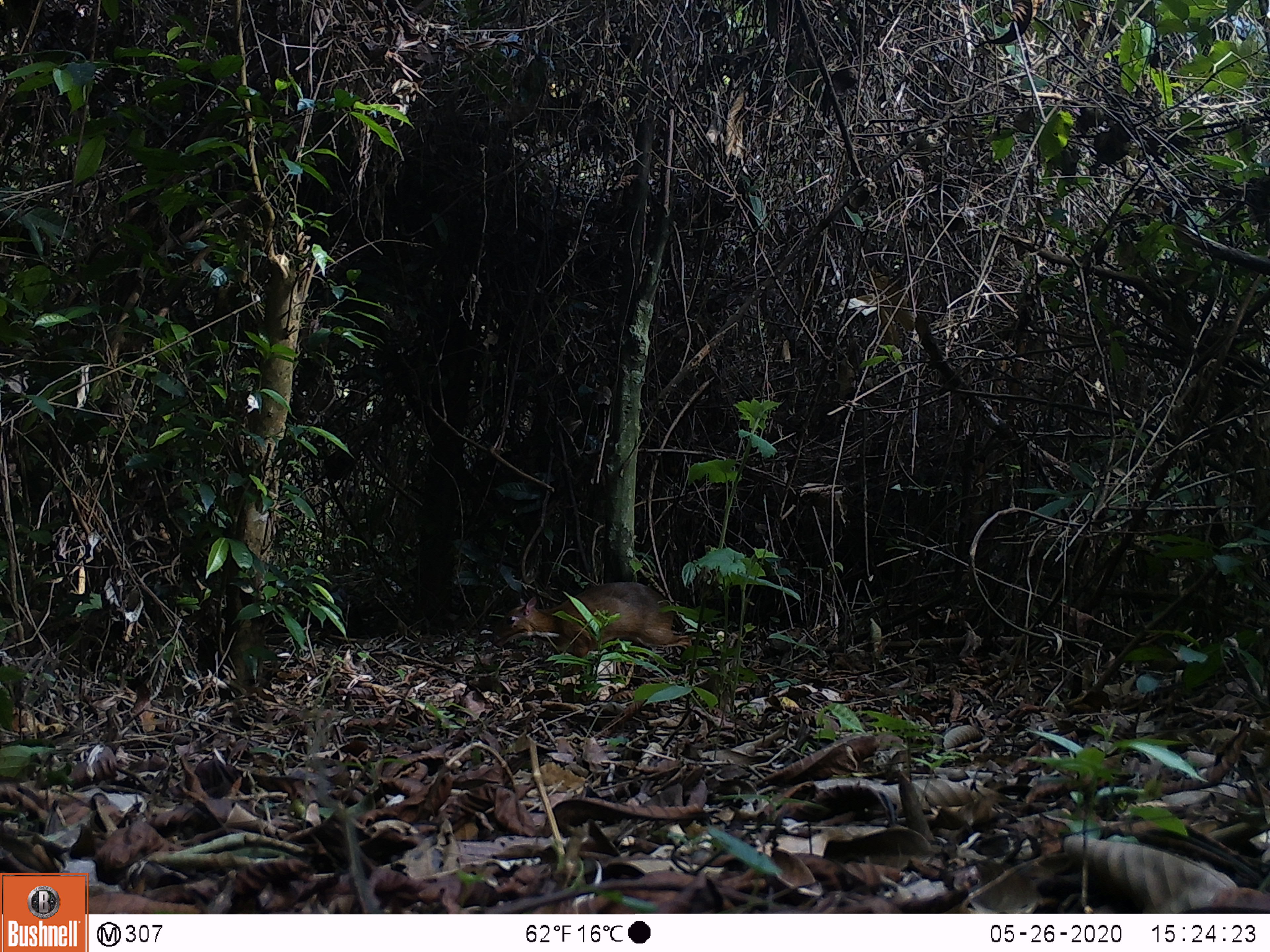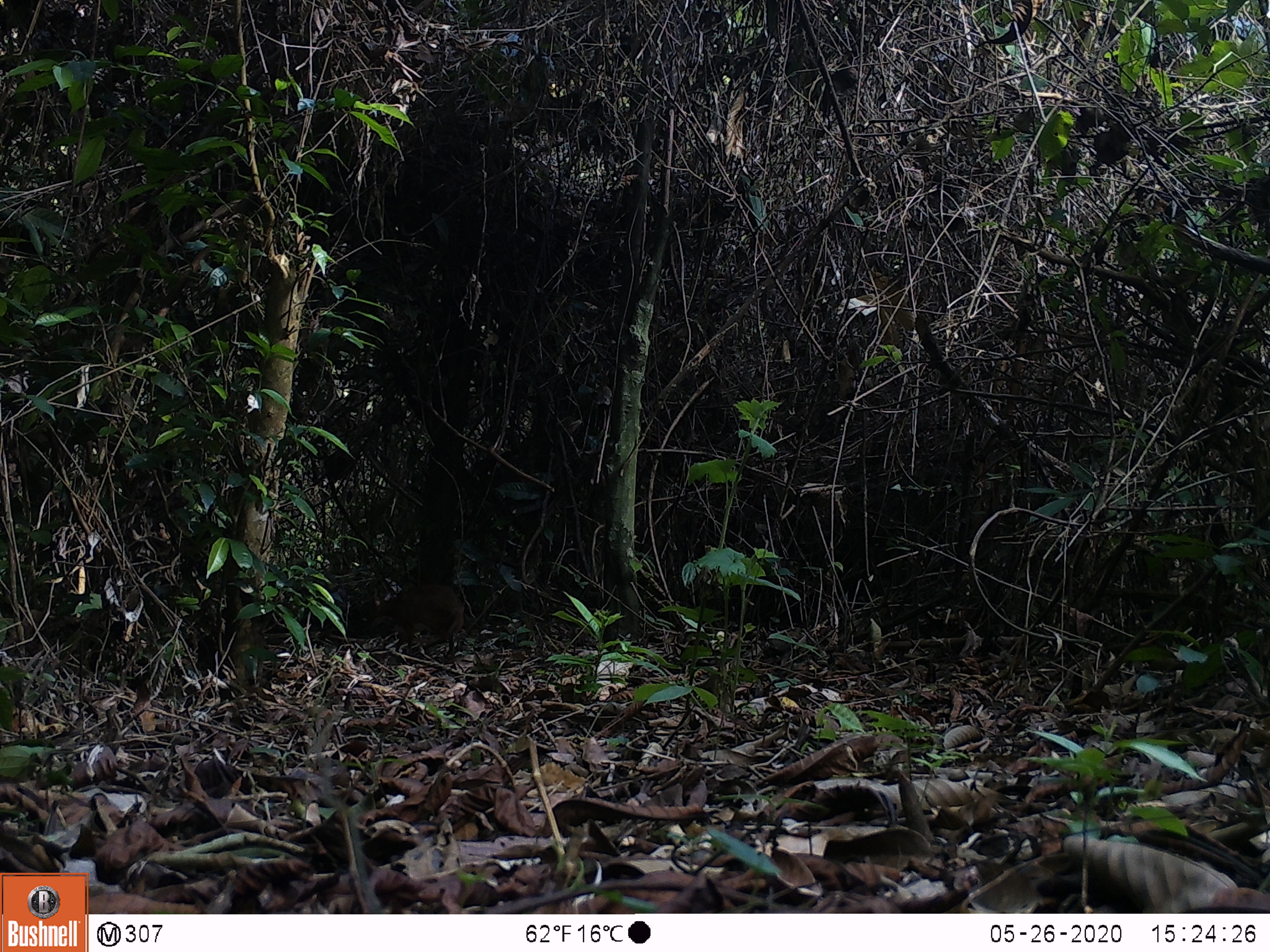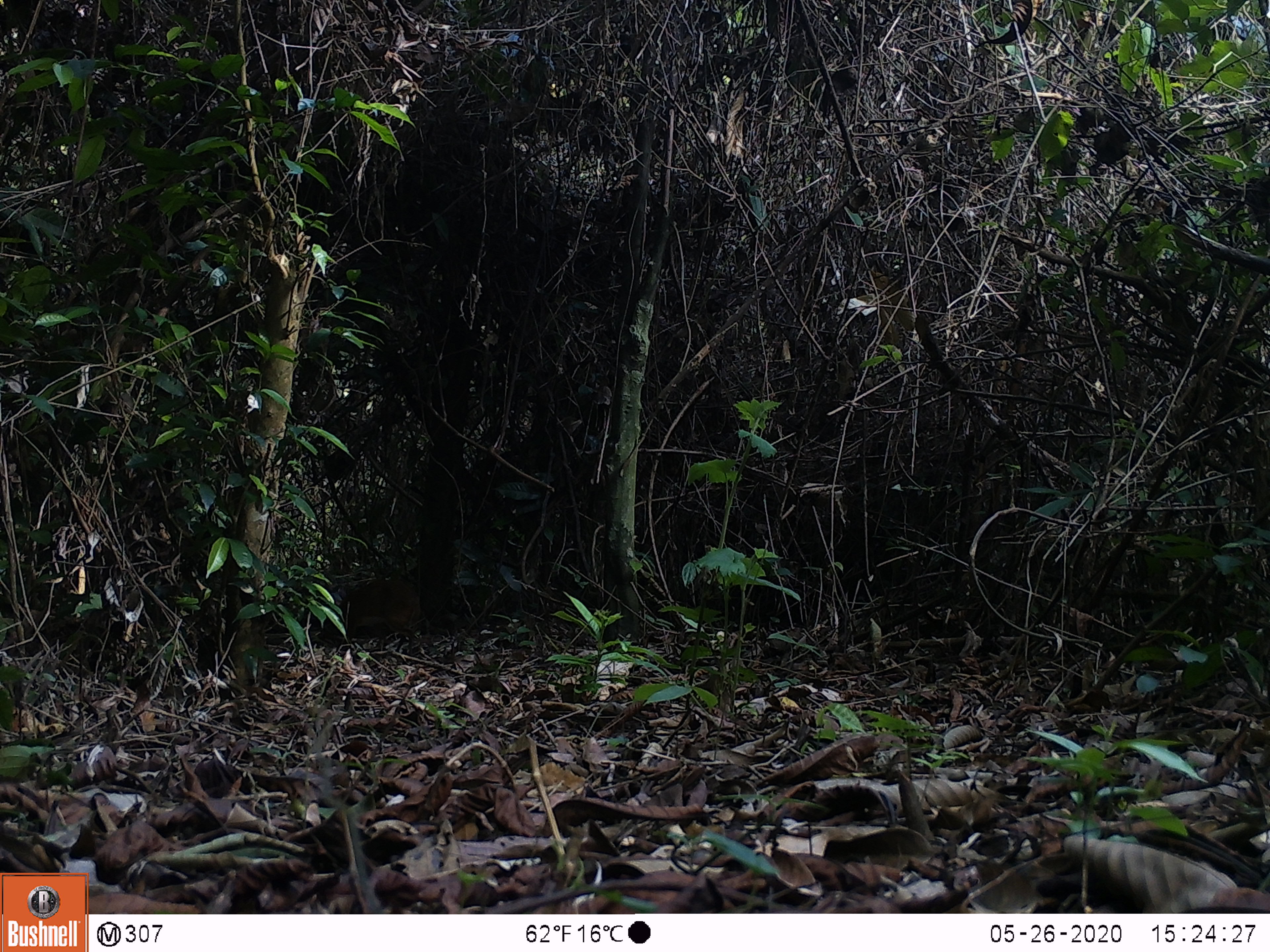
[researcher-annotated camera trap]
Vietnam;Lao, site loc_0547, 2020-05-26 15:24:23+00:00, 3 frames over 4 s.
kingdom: Animalia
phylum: Chordata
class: Mammalia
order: Artiodactyla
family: Tragulidae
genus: Moschiola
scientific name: Moschiola meminna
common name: chevrotain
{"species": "chevrotain (Moschiola meminna)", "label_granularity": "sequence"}